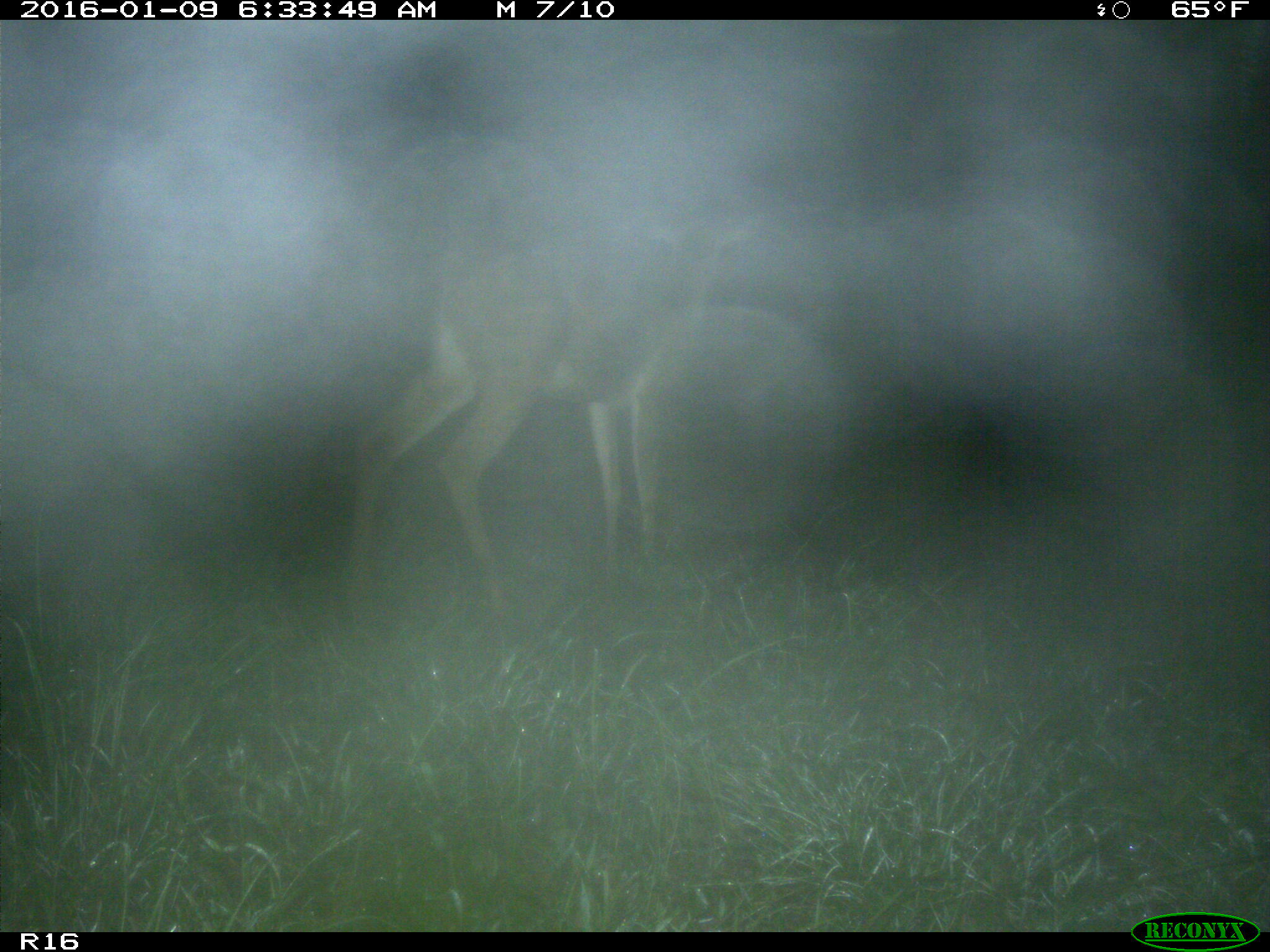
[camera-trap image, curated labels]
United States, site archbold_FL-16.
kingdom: Animalia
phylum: Chordata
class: Mammalia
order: Artiodactyla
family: Cervidae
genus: Odocoileus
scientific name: Odocoileus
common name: deer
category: unidentified deer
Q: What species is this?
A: Unidentified deer (deer) (Odocoileus).